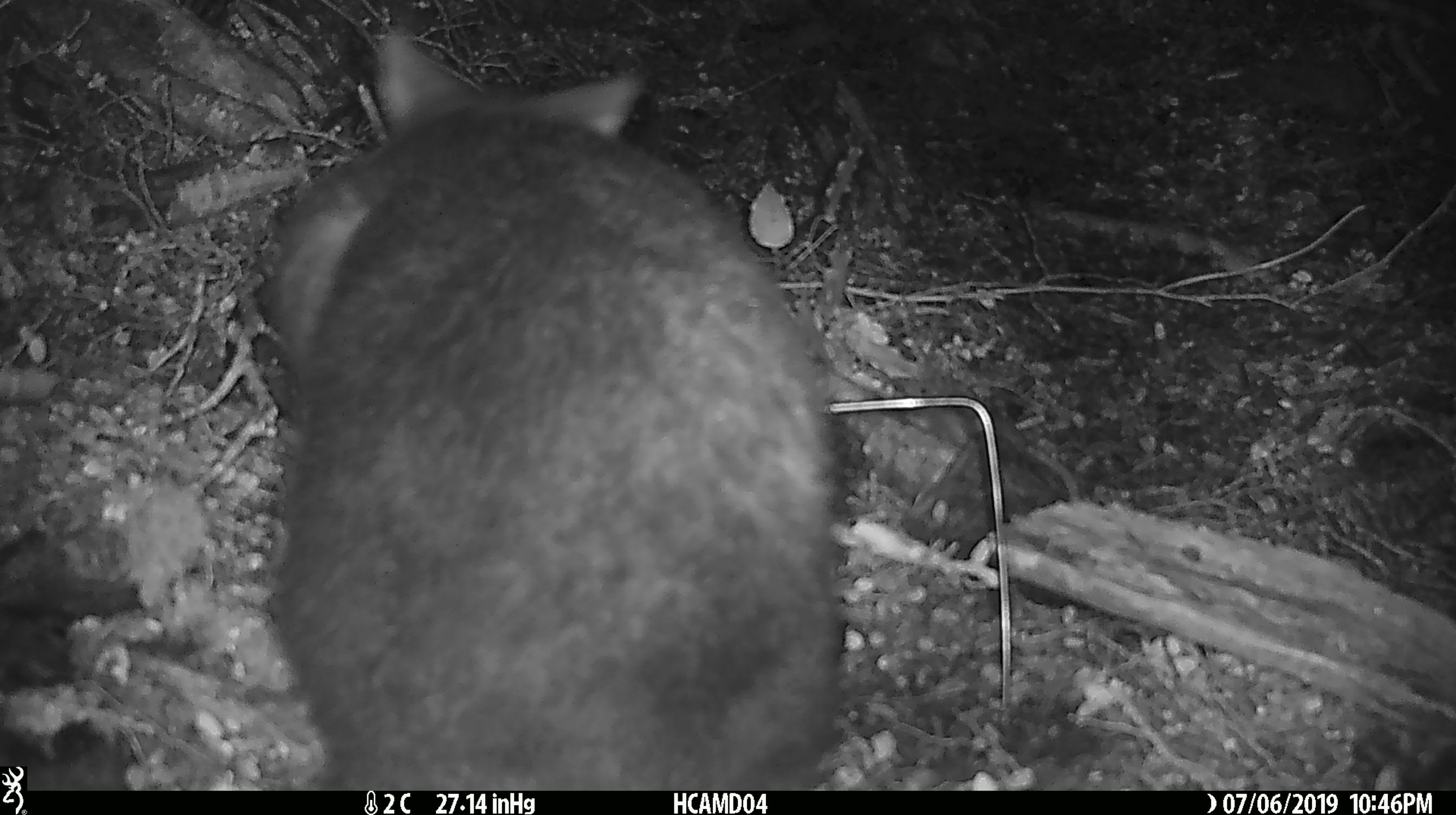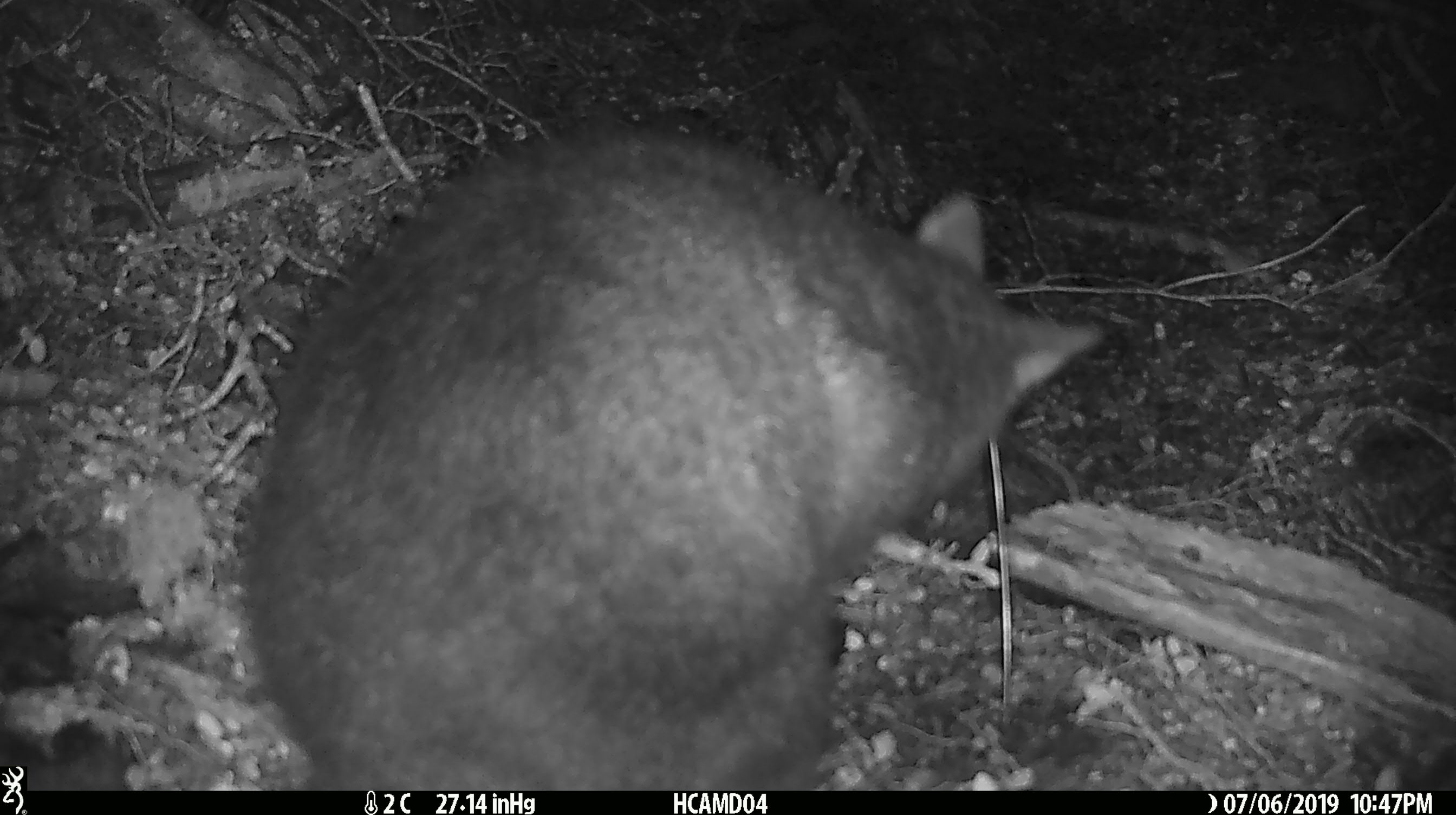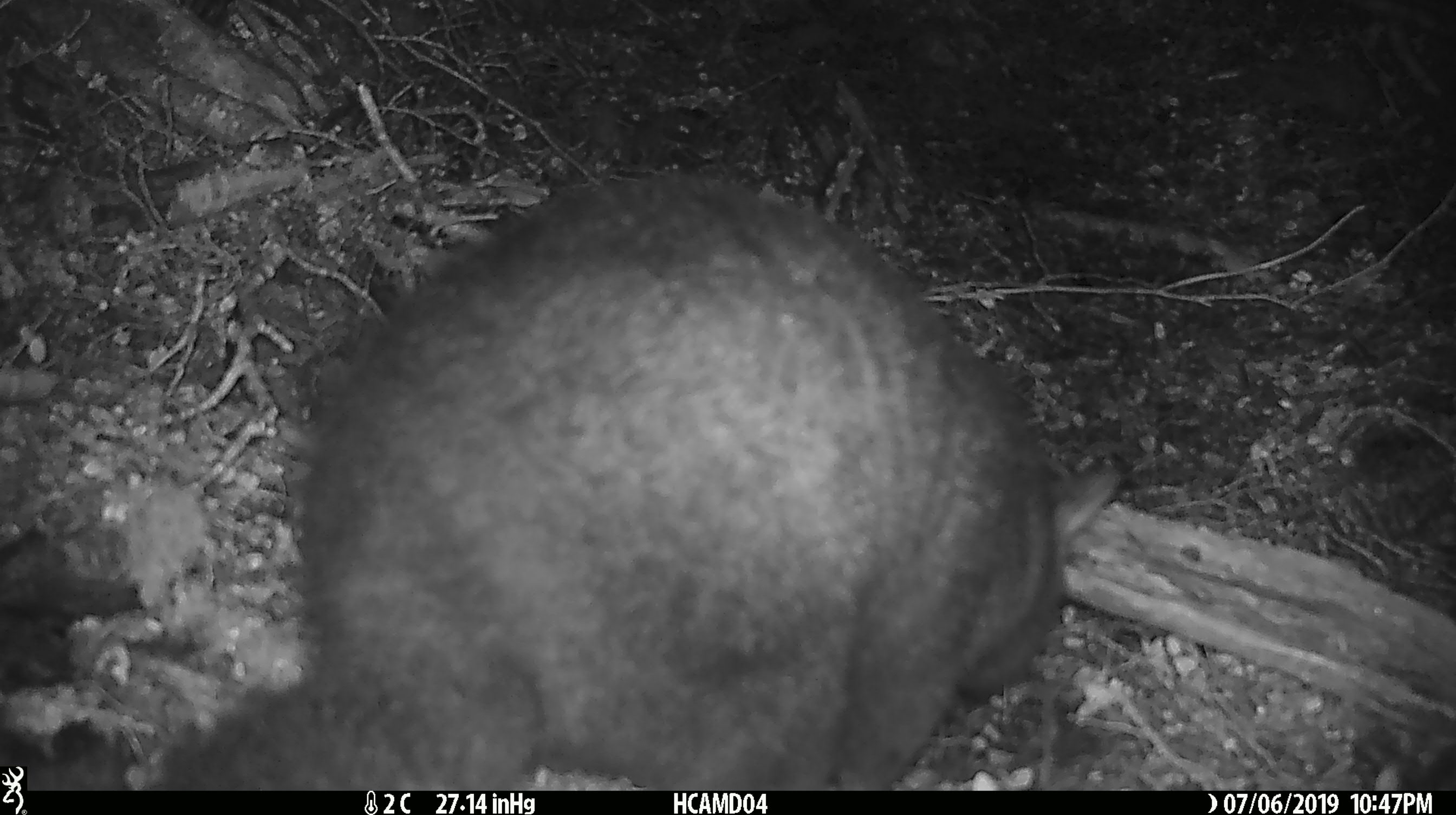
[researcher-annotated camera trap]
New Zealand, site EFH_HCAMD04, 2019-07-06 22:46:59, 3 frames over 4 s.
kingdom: Animalia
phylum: Chordata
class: Mammalia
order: Diprotodontia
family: Phalangeridae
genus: Trichosurus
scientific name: Trichosurus vulpecula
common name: common brushtail possum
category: possum